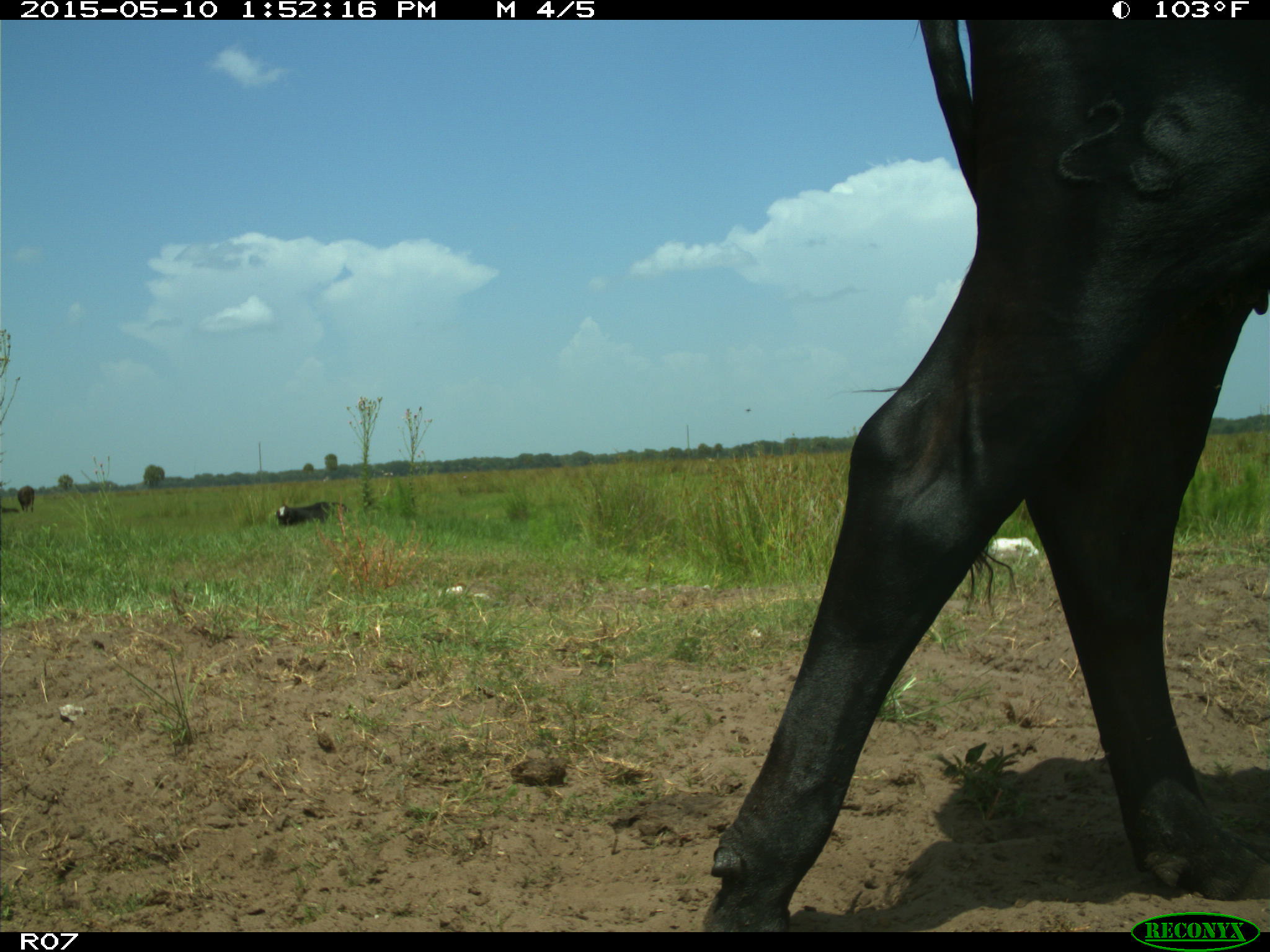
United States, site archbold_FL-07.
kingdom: Animalia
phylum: Chordata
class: Mammalia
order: Artiodactyla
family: Bovidae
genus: Bos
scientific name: Bos taurus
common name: domestic cow